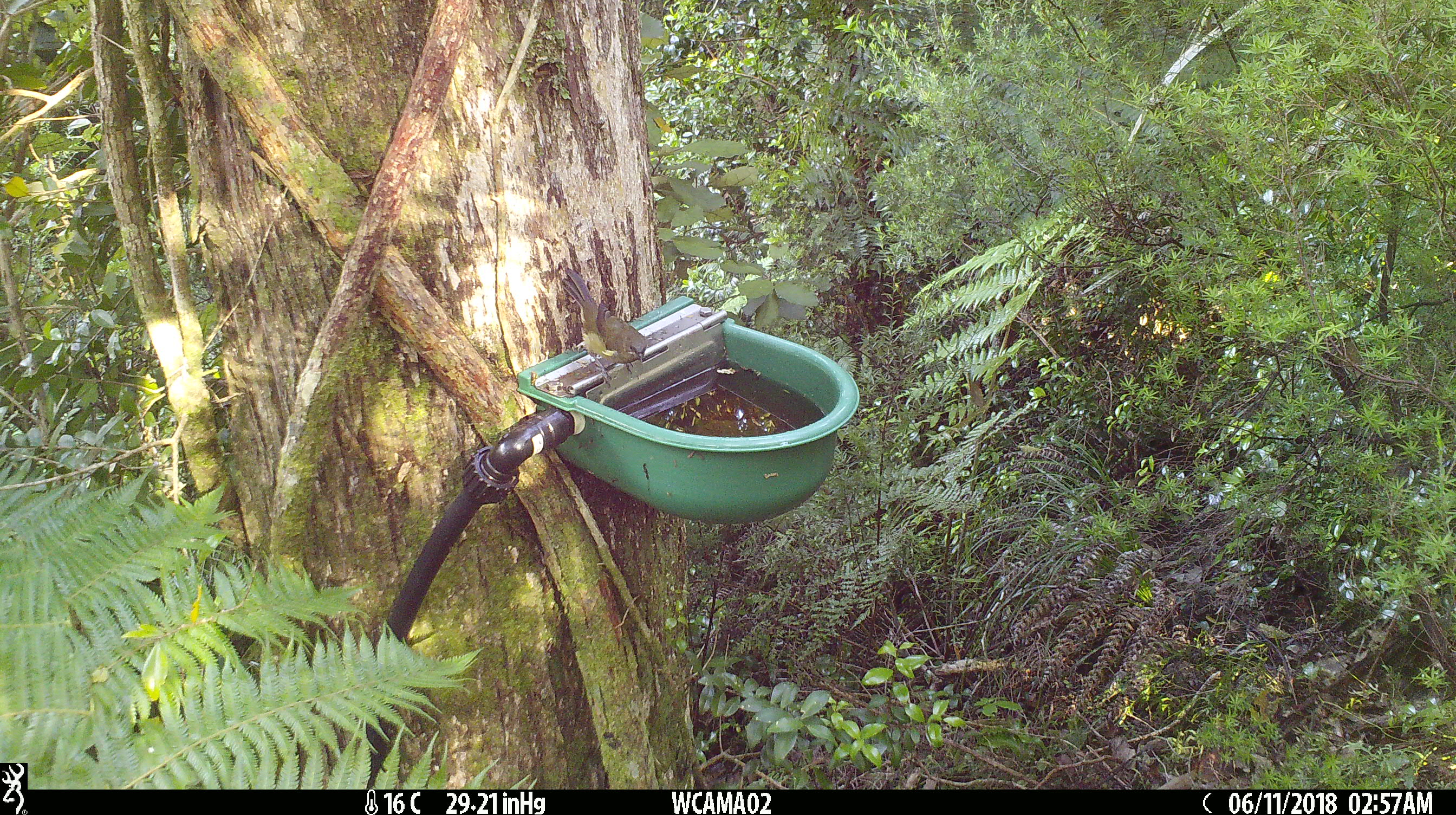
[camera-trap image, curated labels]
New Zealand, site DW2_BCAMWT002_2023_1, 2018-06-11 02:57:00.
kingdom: Animalia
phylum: Chordata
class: Aves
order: Passeriformes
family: Meliphagidae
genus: Anthornis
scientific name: Anthornis melanura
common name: new zealand bellbird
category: bellbird